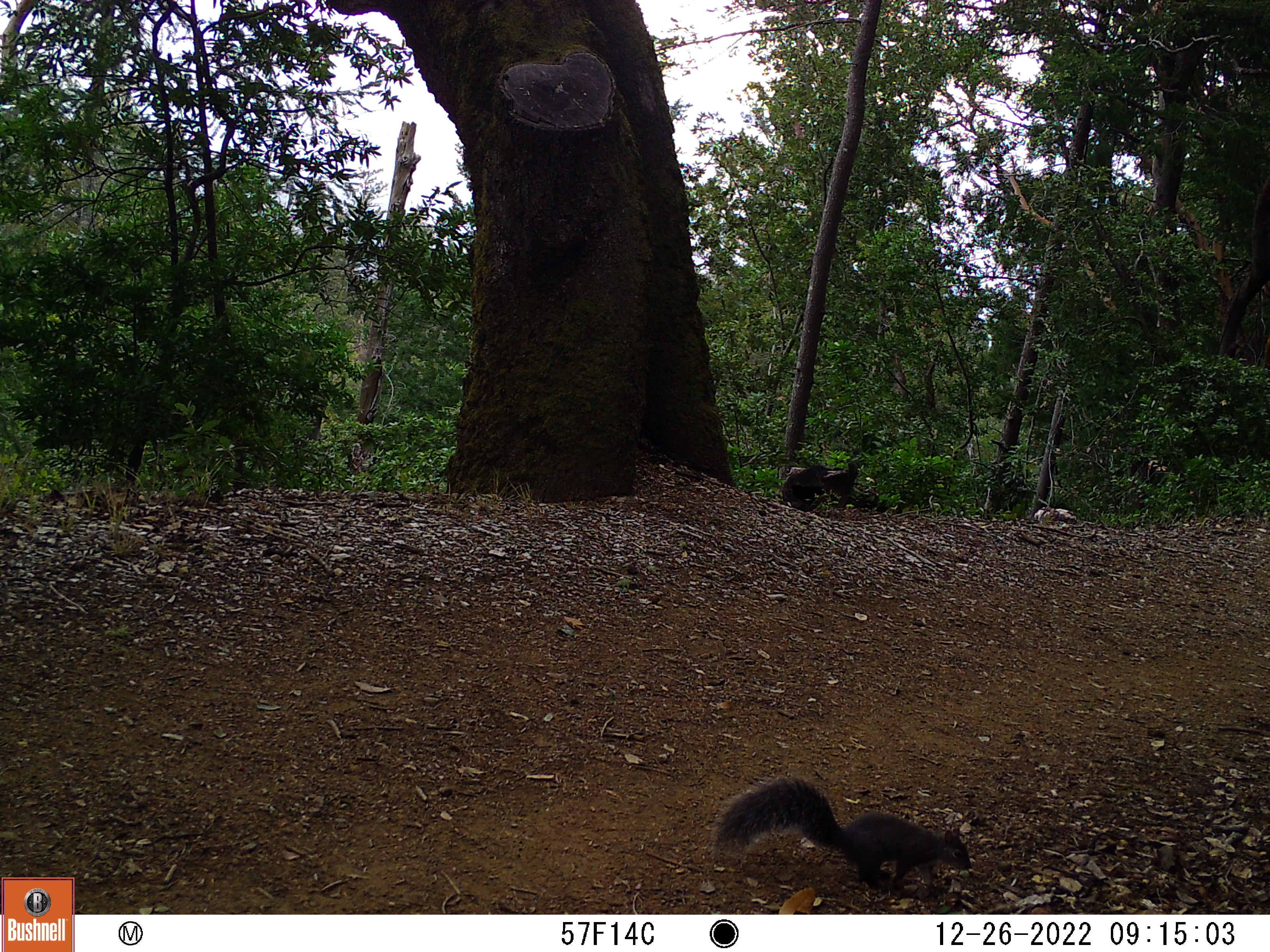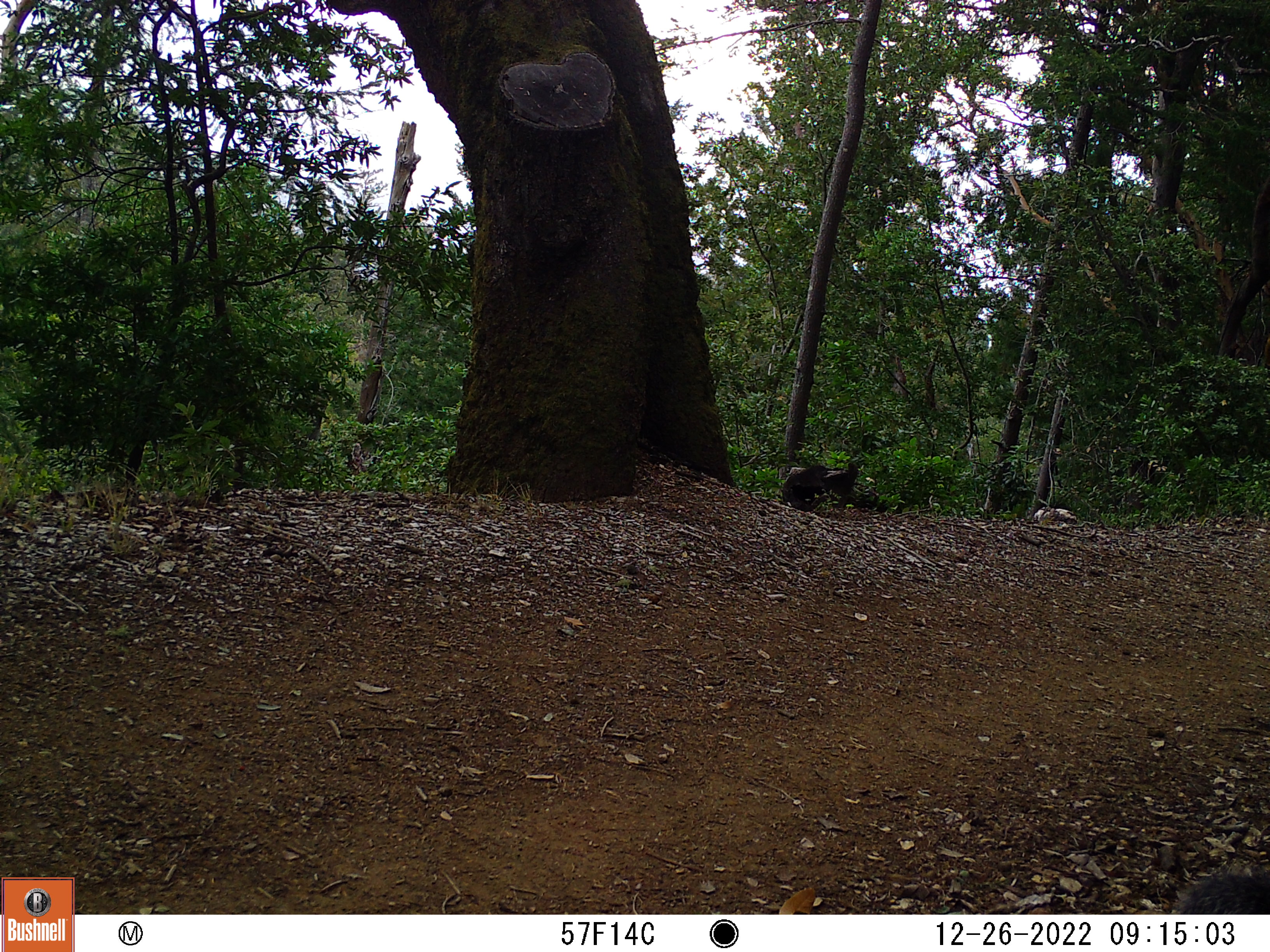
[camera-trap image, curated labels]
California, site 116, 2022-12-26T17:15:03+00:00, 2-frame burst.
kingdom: Animalia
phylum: Chordata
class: Mammalia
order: Rodentia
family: Sciuridae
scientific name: Sciuridae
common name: squirrel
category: unknown squirrel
Unknown squirrel (squirrel) (Sciuridae).